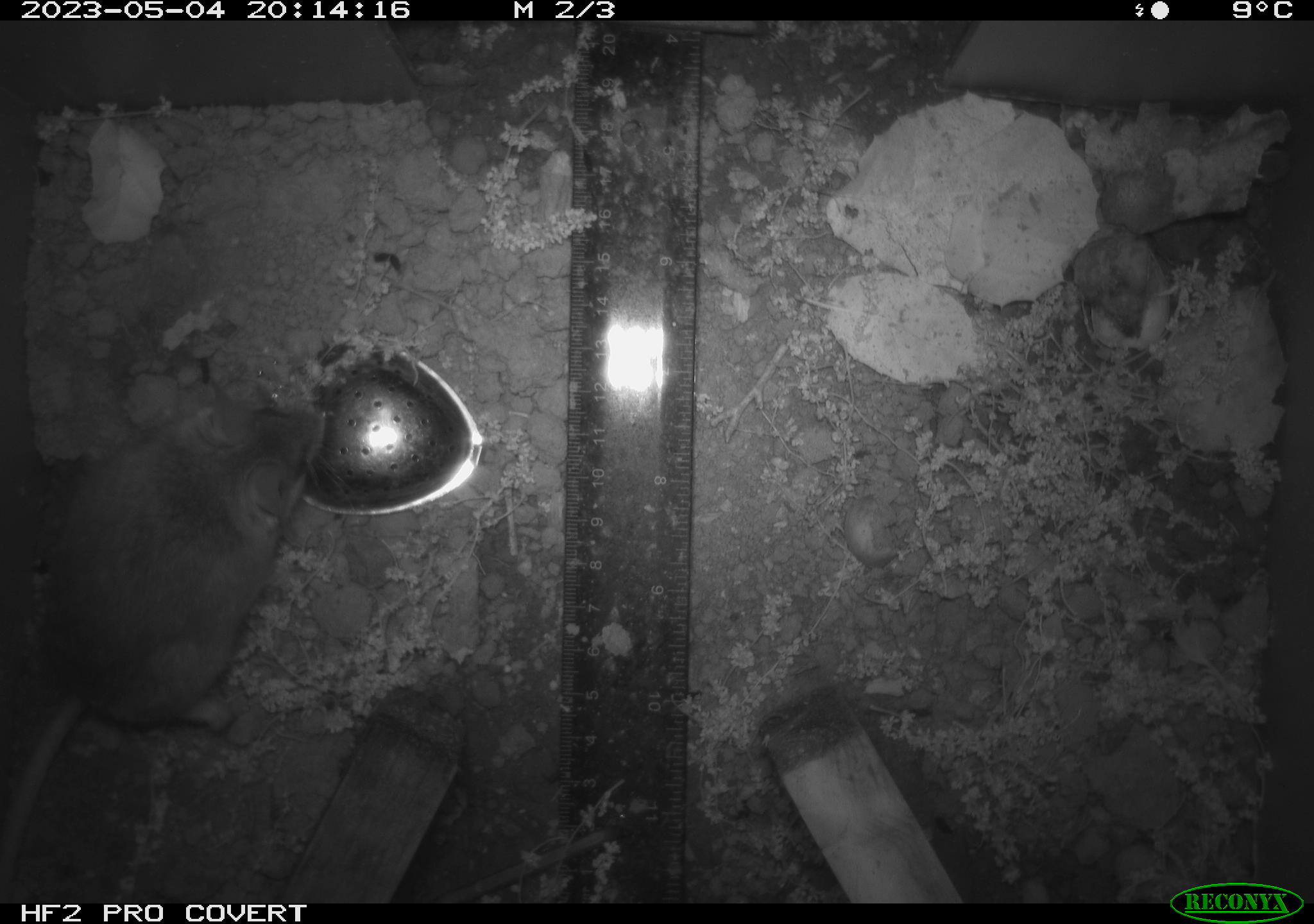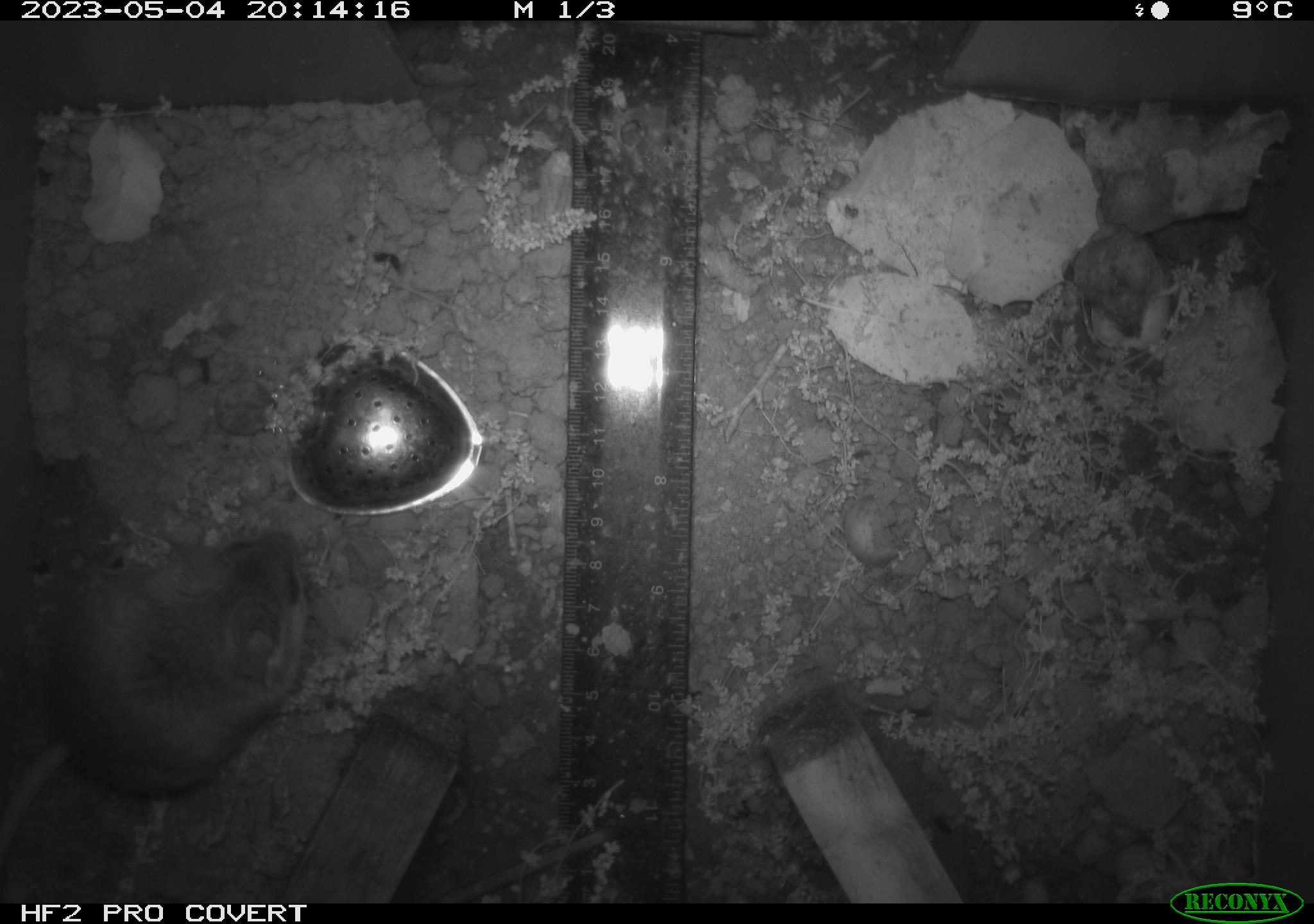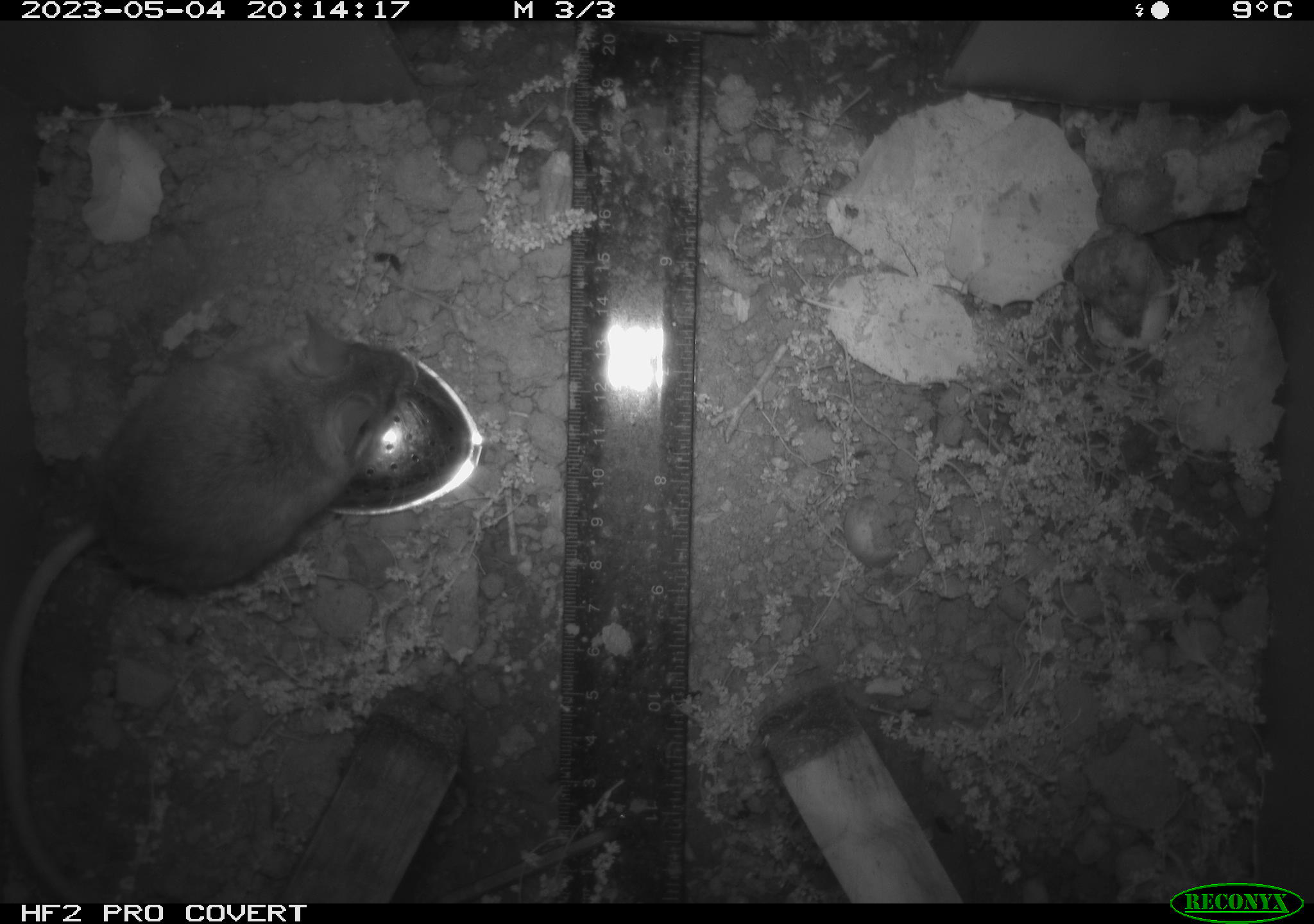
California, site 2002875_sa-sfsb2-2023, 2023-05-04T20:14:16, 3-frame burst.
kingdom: Animalia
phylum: Chordata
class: Mammalia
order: Rodentia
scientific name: Rodentia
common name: mouse species